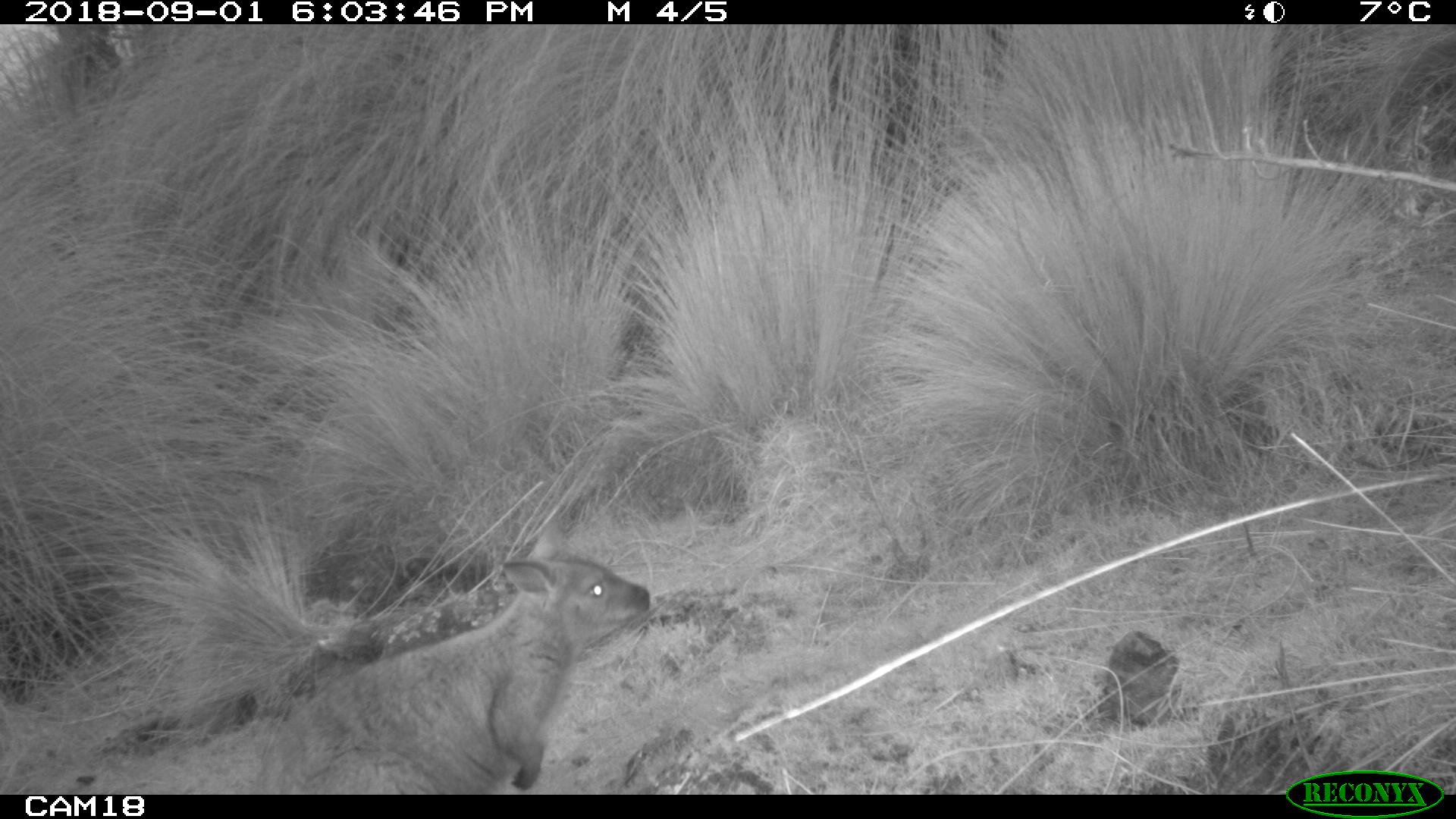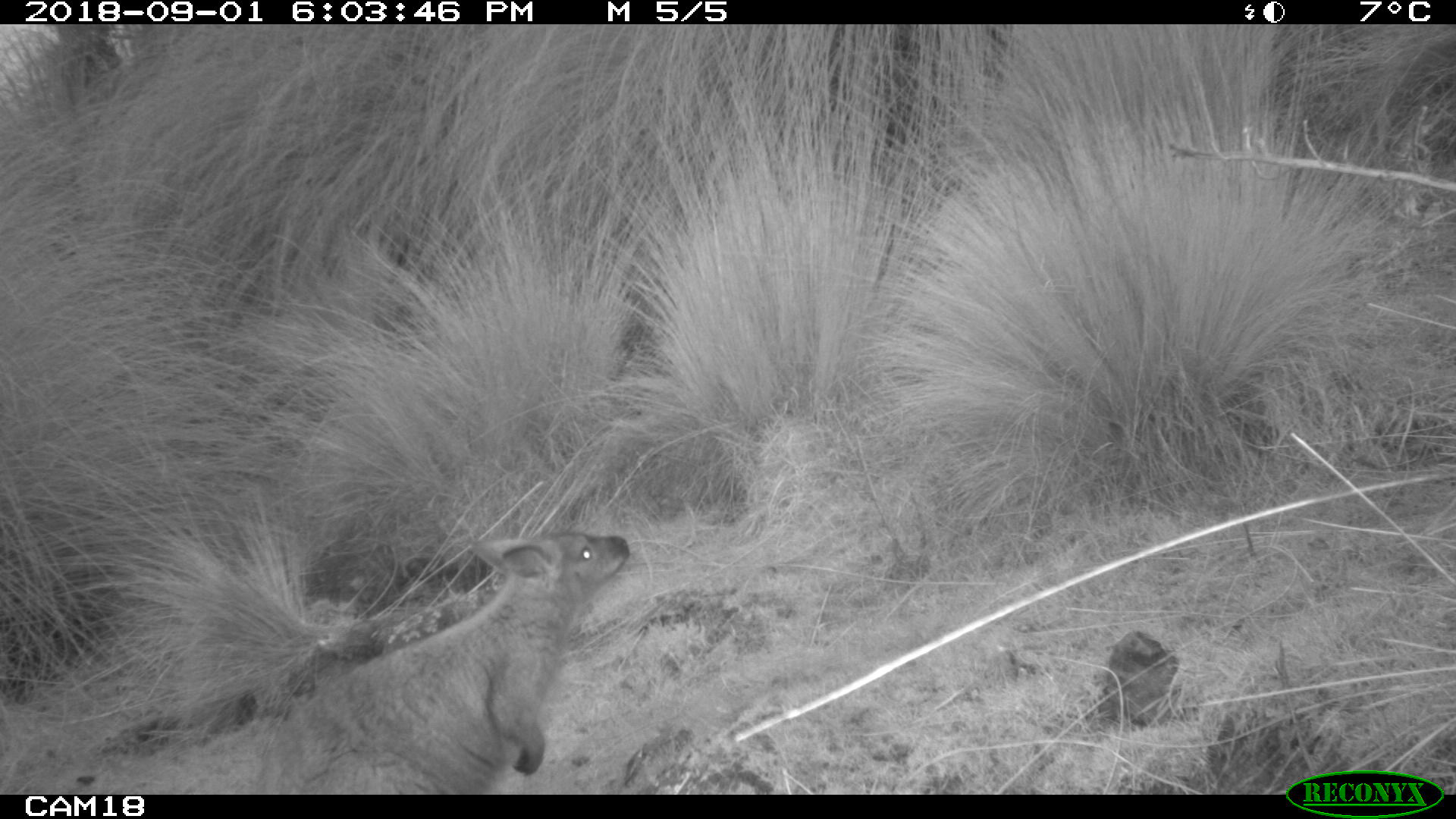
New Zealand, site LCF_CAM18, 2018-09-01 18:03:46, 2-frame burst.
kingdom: Animalia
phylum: Chordata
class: Mammalia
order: Diprotodontia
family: Macropodidae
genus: Notamacropus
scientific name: Notamacropus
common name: wallaby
Wallaby (Notamacropus).